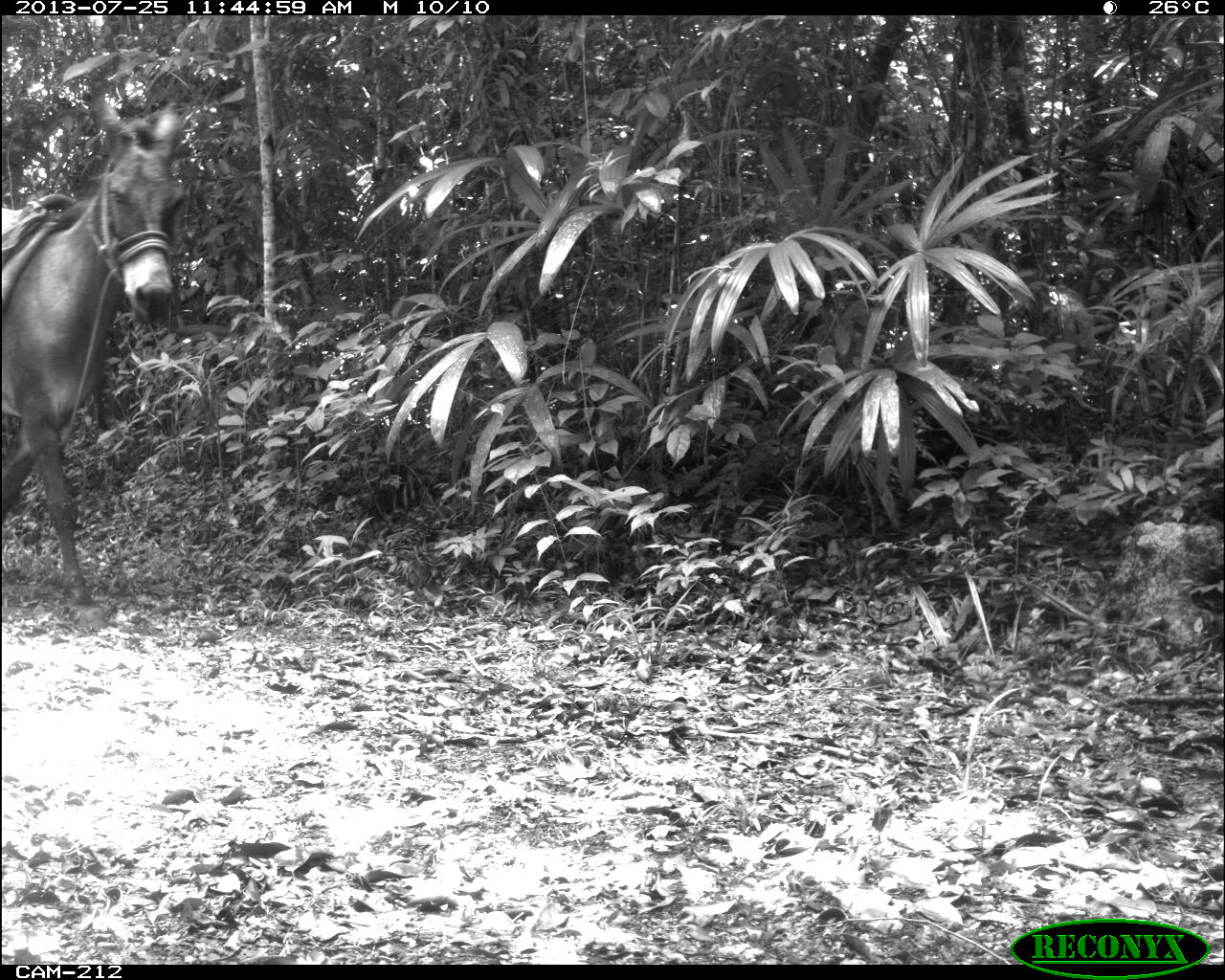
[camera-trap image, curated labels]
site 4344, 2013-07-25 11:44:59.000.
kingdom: Animalia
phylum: Chordata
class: Mammalia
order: Perissodactyla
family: Equidae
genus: Equus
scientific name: Equus ferus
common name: wild horse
Equus ferus (wild horse), count 2.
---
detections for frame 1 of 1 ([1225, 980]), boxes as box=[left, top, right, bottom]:
equus ferus: box=[1, 94, 186, 618]